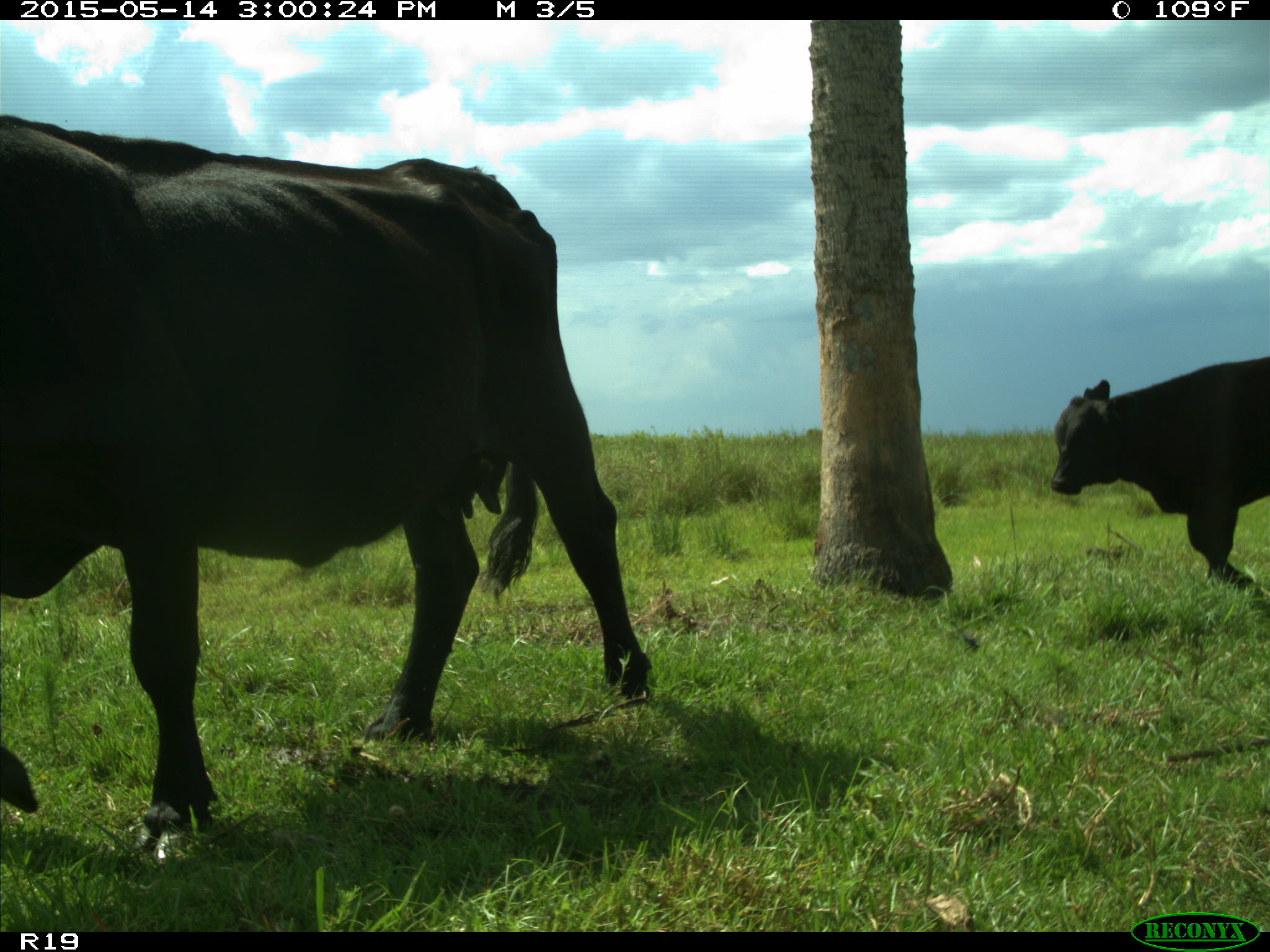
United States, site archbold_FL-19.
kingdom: Animalia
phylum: Chordata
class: Mammalia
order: Artiodactyla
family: Bovidae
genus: Bos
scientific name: Bos taurus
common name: domestic cow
Bos taurus (domestic cow).